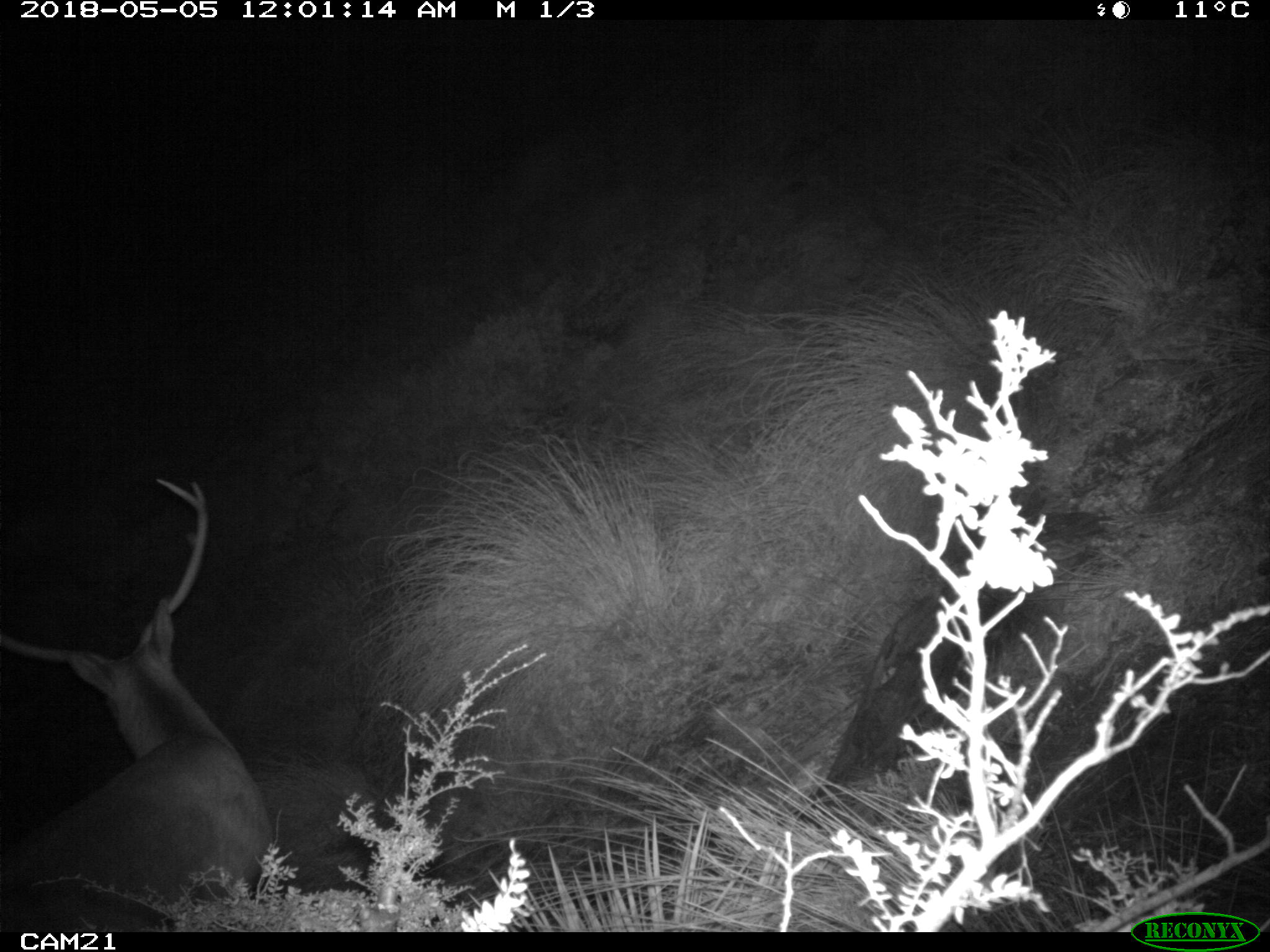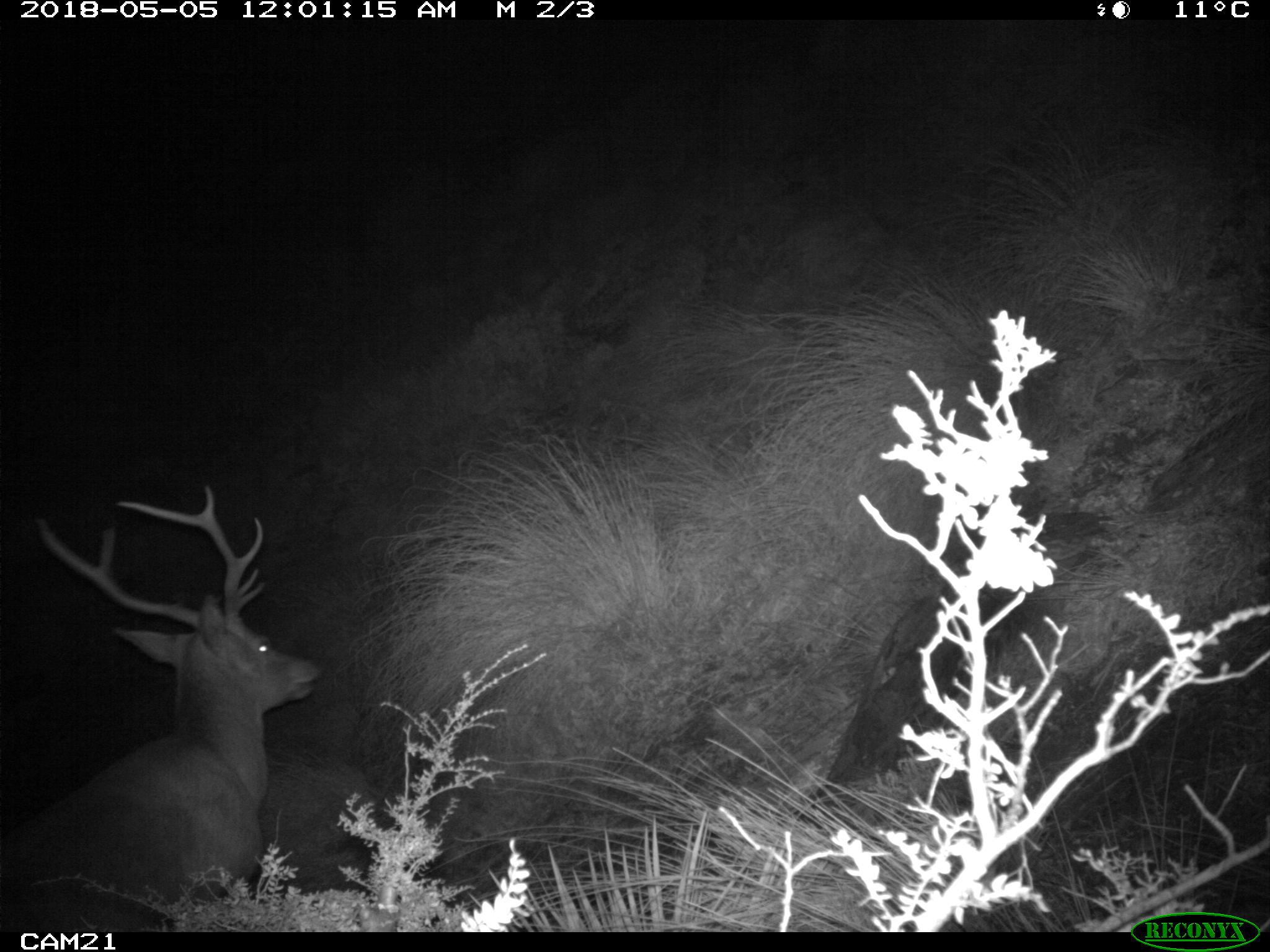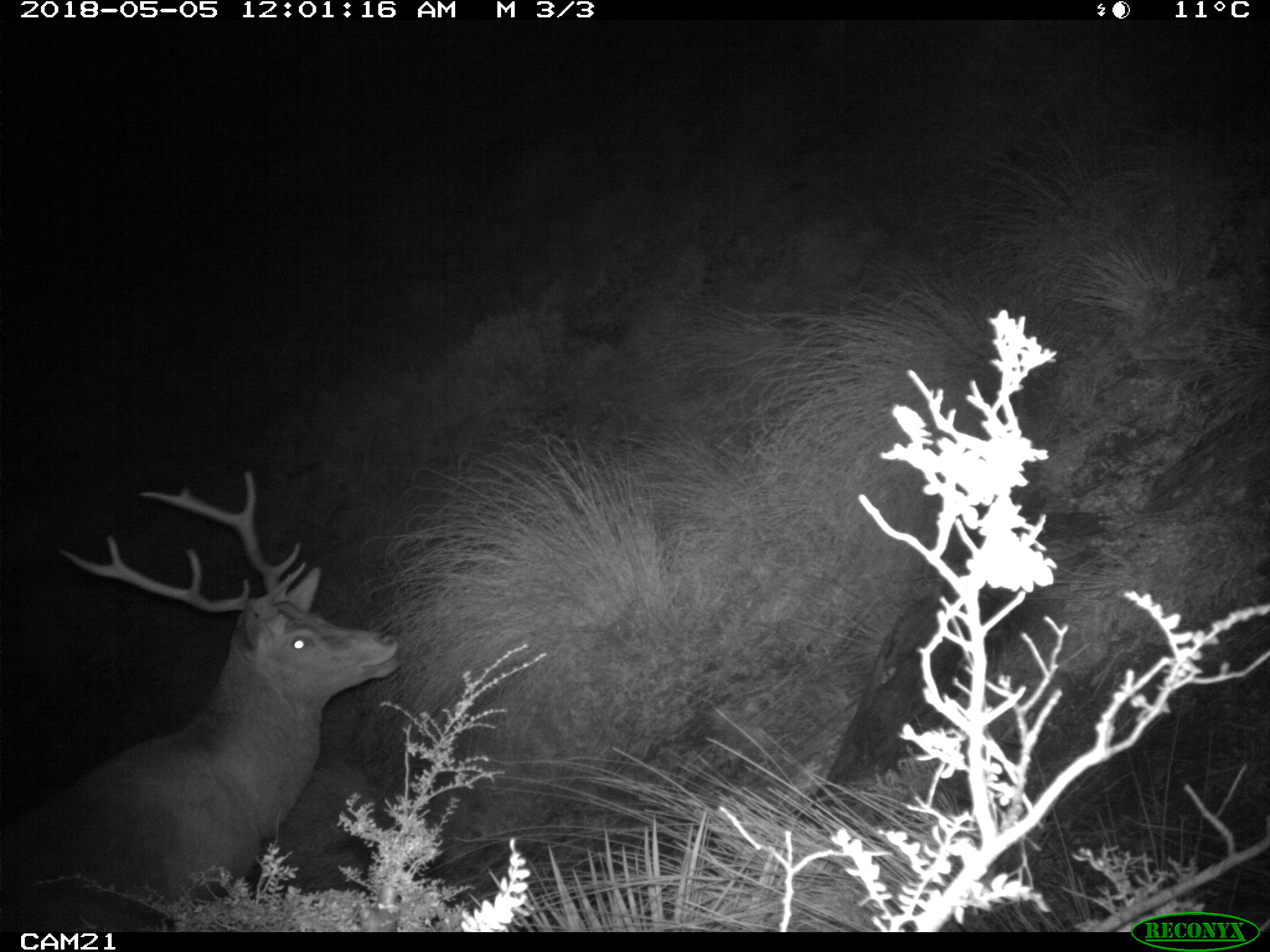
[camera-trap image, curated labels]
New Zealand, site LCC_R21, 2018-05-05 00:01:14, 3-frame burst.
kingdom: Animalia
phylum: Chordata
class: Mammalia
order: Artiodactyla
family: Cervidae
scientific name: Cervidae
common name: deer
Deer (Cervidae).